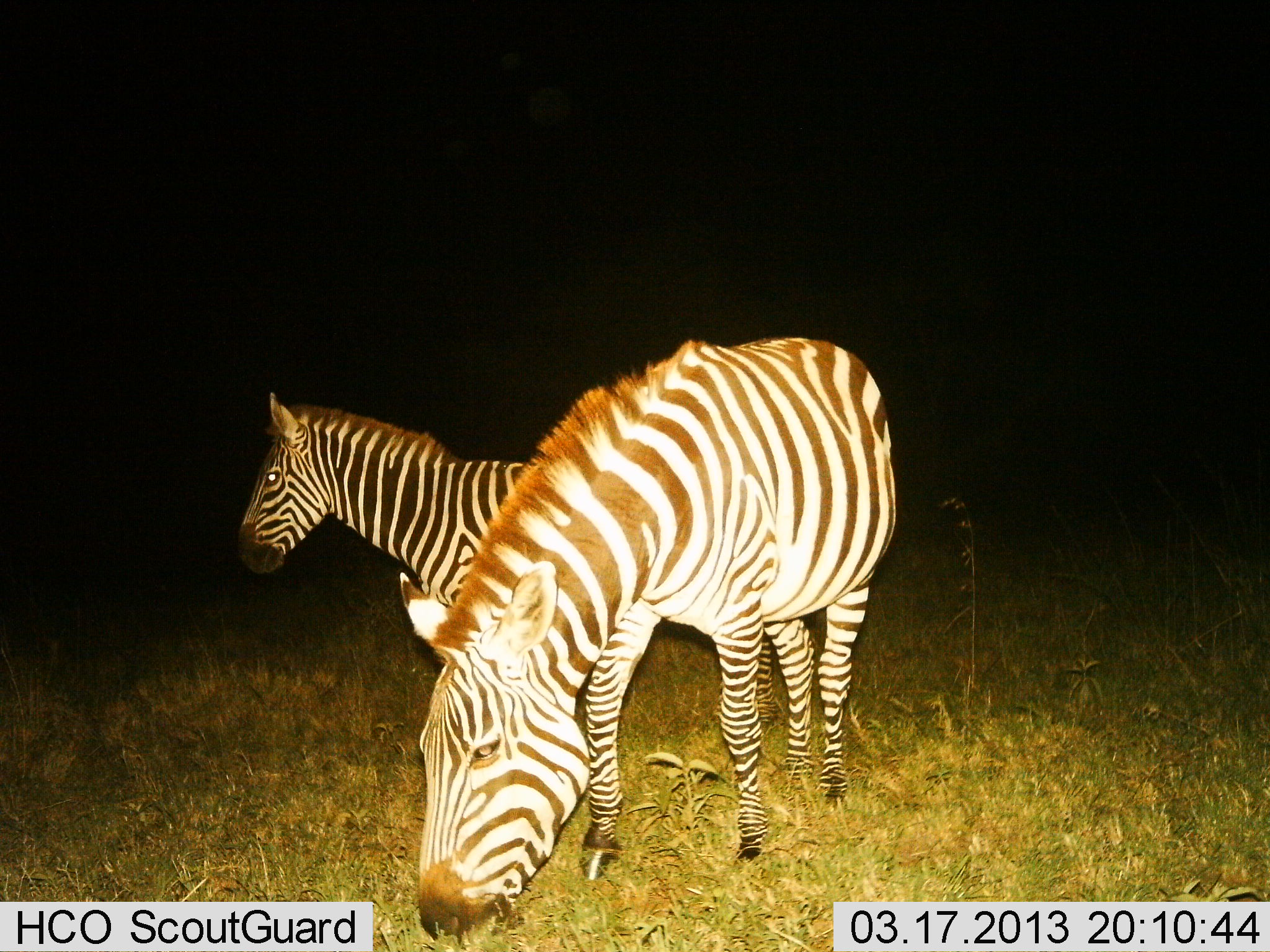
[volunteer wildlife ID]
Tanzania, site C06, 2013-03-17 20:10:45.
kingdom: Animalia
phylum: Chordata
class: Mammalia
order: Perissodactyla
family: Equidae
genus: Equus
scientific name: Equus quagga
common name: plains zebra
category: zebra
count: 2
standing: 88%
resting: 6%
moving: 0%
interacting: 12%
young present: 6%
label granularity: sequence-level